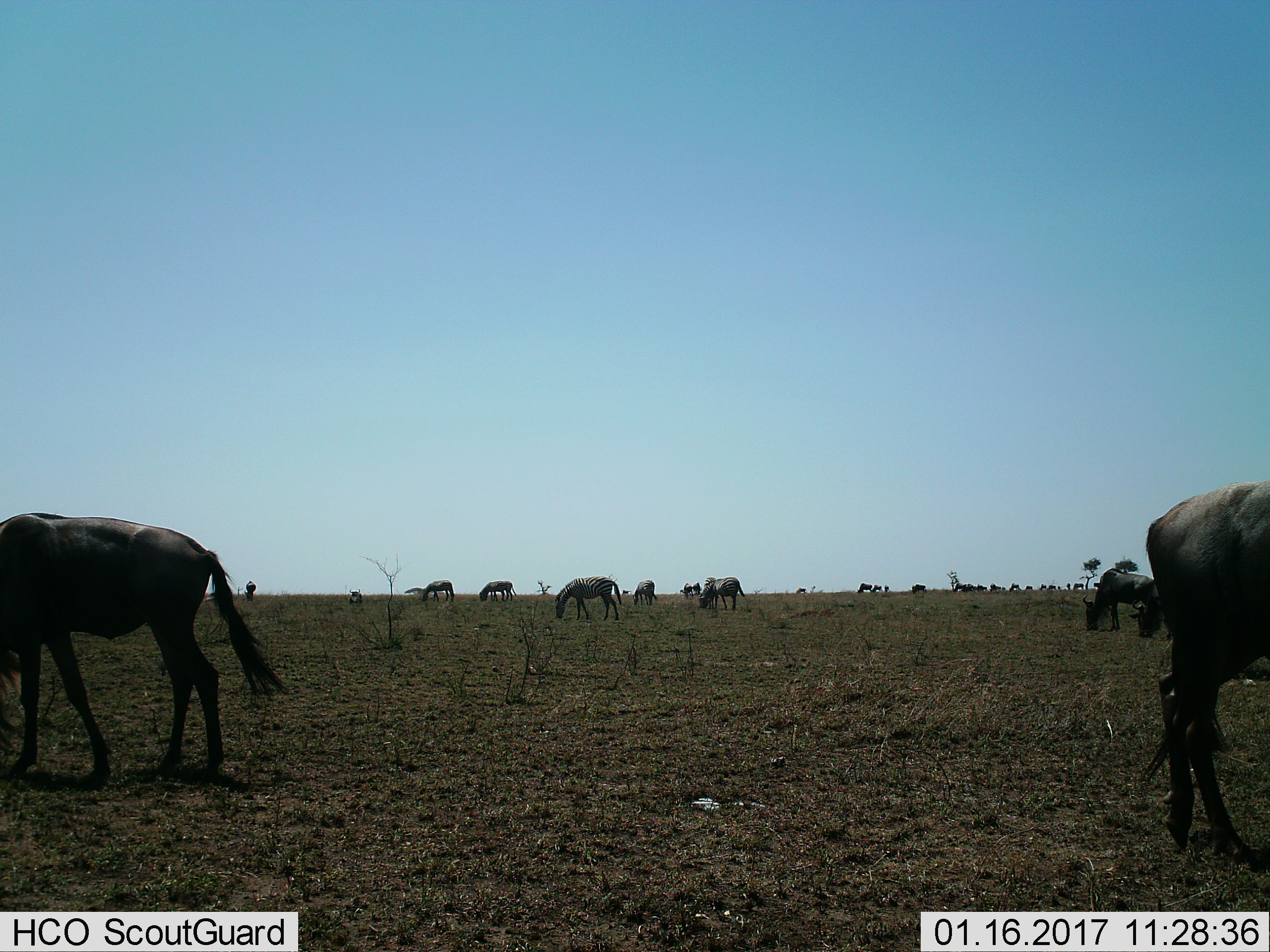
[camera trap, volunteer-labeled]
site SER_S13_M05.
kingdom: Animalia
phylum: Chordata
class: Mammalia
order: Artiodactyla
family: Bovidae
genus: Connochaetes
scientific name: Connochaetes taurinus taurinus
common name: blue wildebeest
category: wildebeestblue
Wildebeestblue (blue wildebeest) (Connochaetes taurinus taurinus), count 11-50. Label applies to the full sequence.